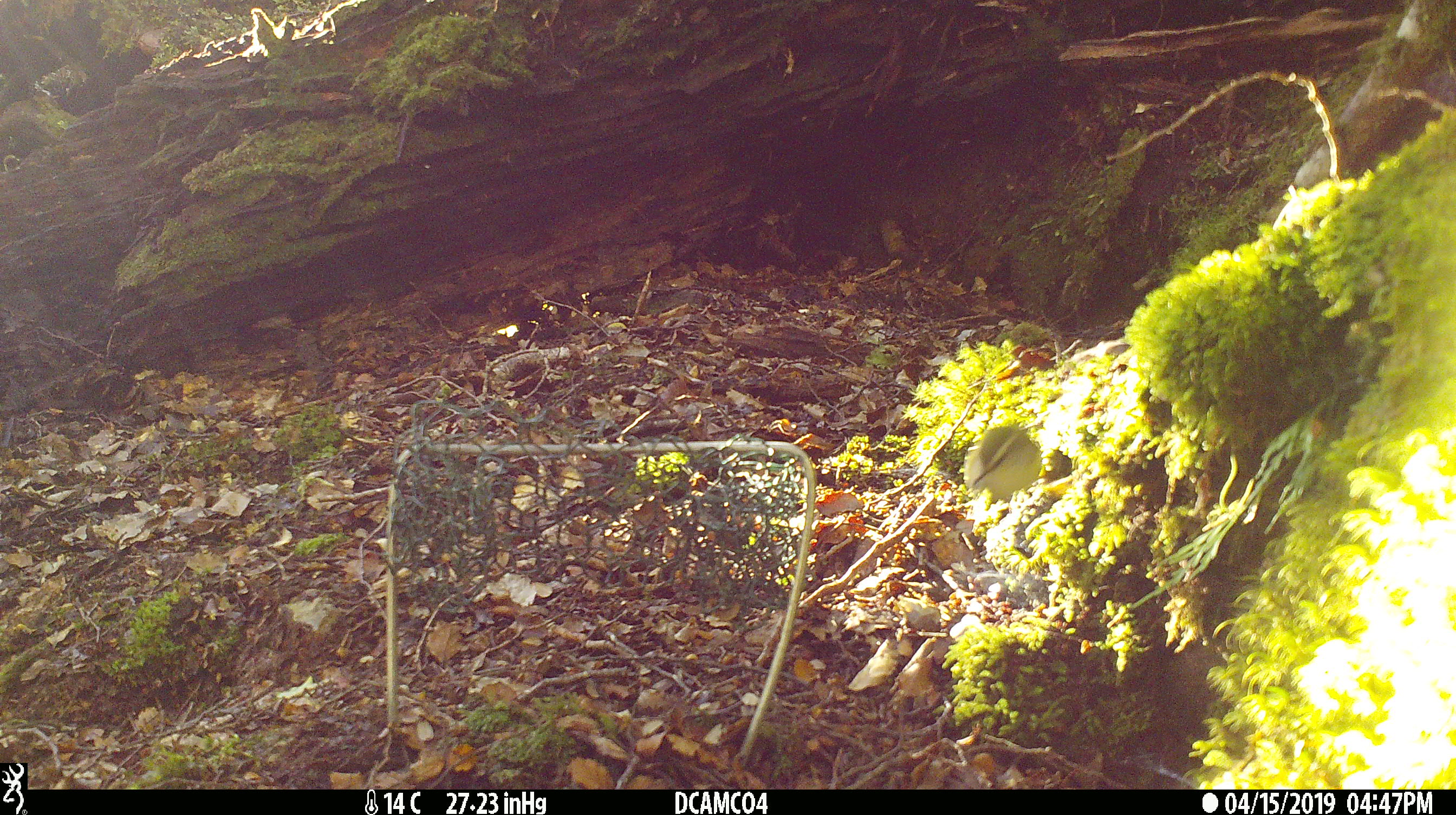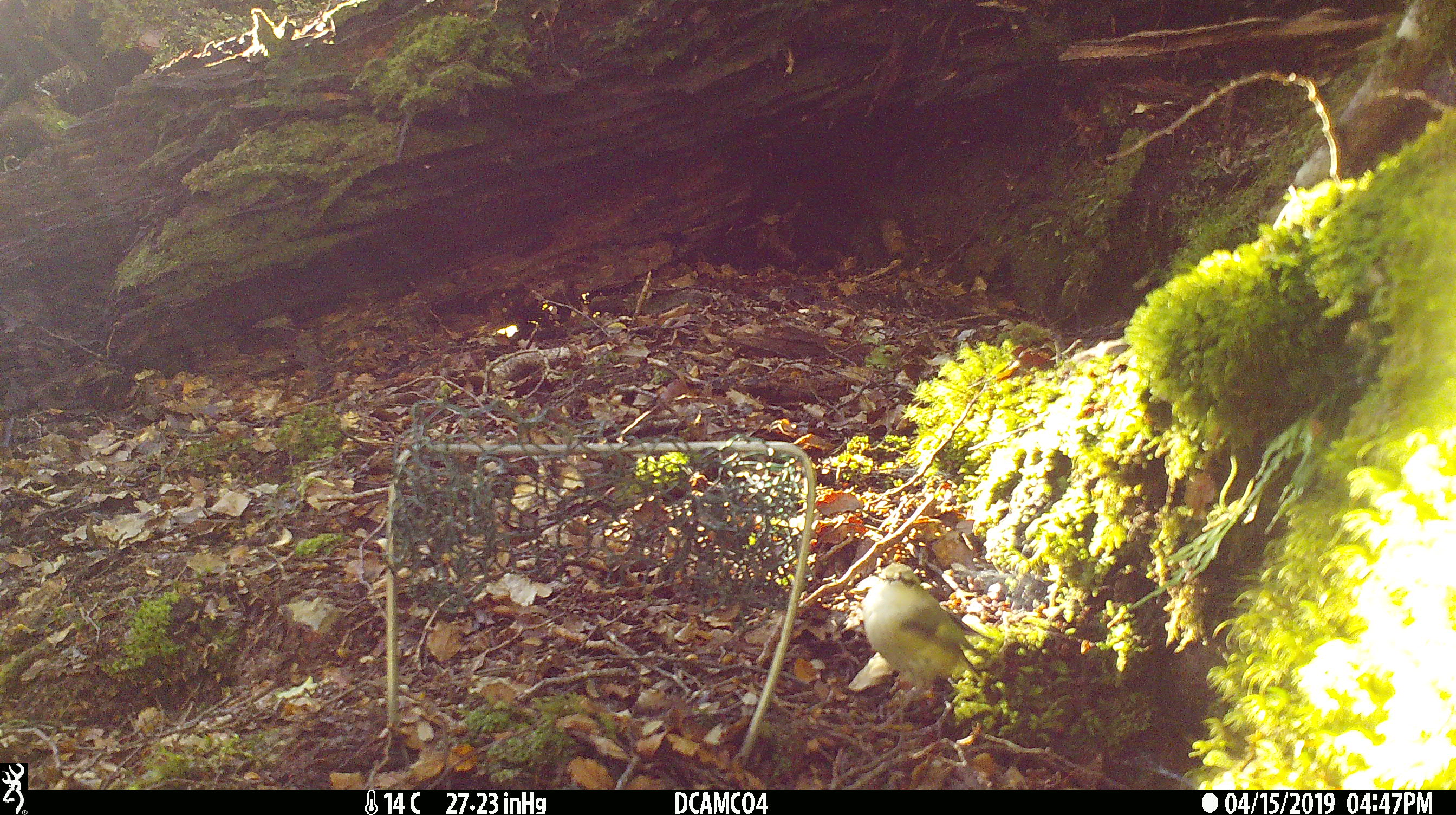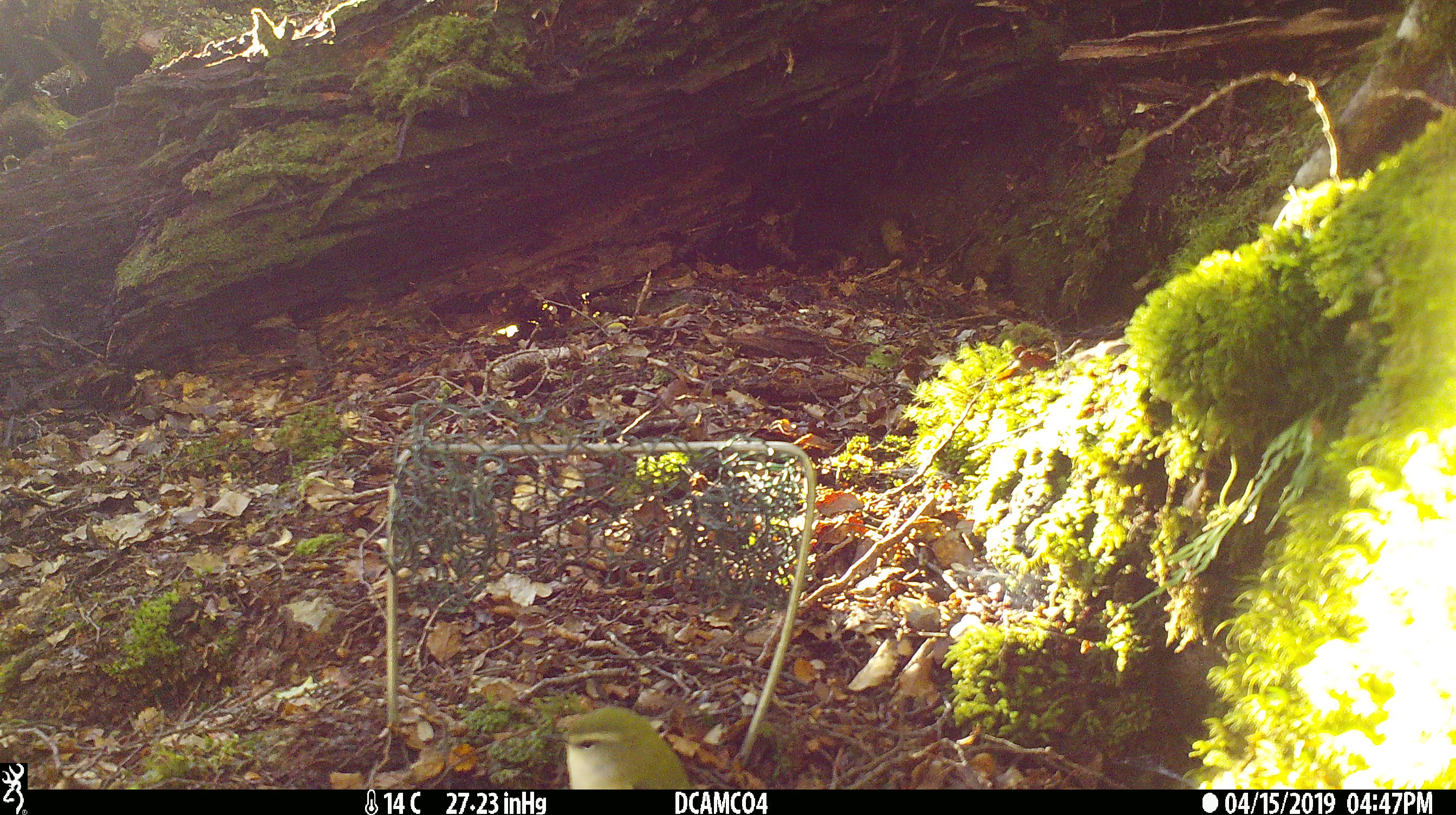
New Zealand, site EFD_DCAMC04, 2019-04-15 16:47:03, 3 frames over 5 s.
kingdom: Animalia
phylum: Chordata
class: Aves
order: Passeriformes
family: Acanthisittidae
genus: Acanthisitta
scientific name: Acanthisitta chloris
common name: rifleman